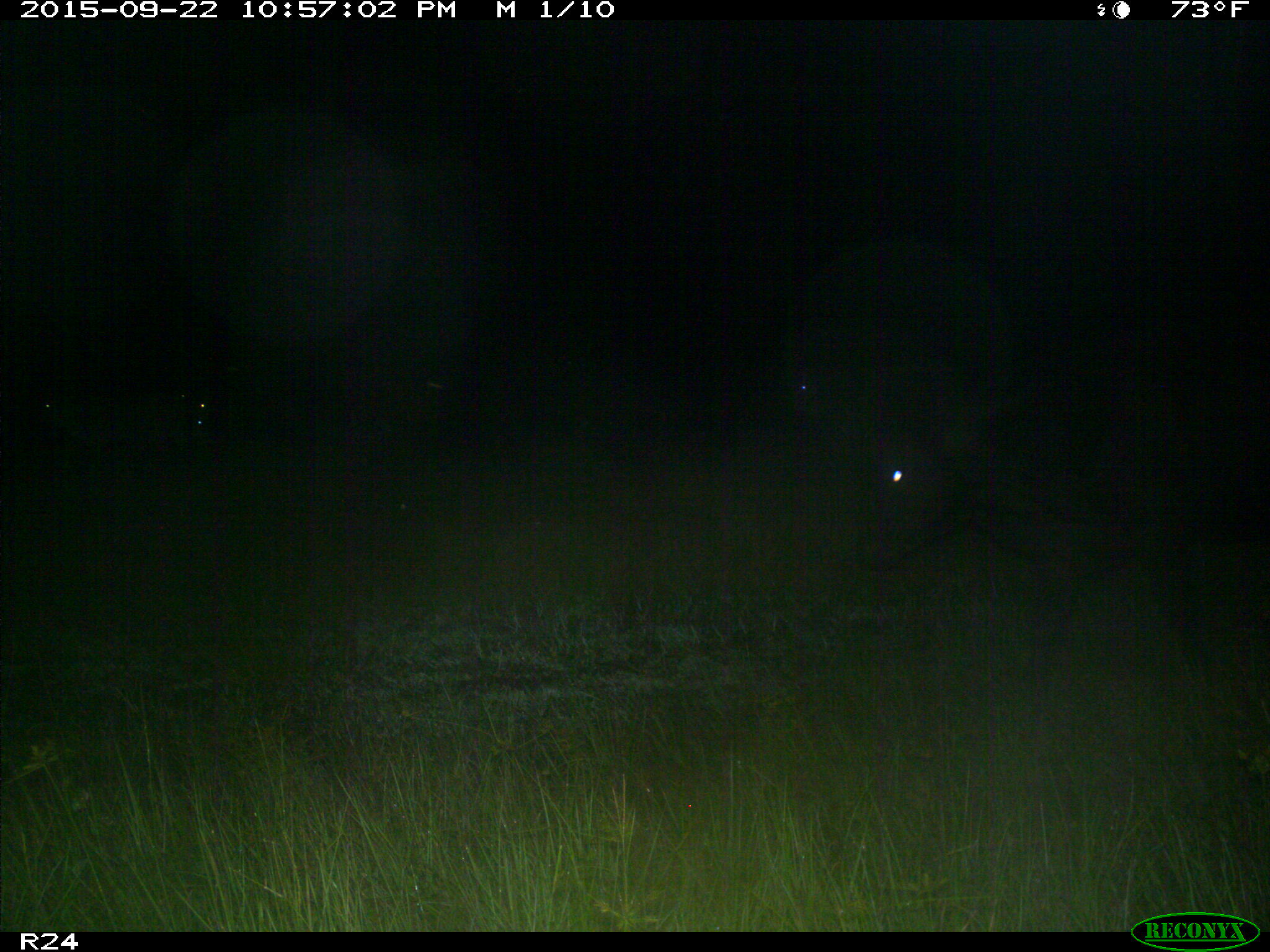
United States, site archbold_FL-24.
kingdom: Animalia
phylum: Chordata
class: Mammalia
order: Artiodactyla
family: Bovidae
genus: Bos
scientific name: Bos taurus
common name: domestic cow